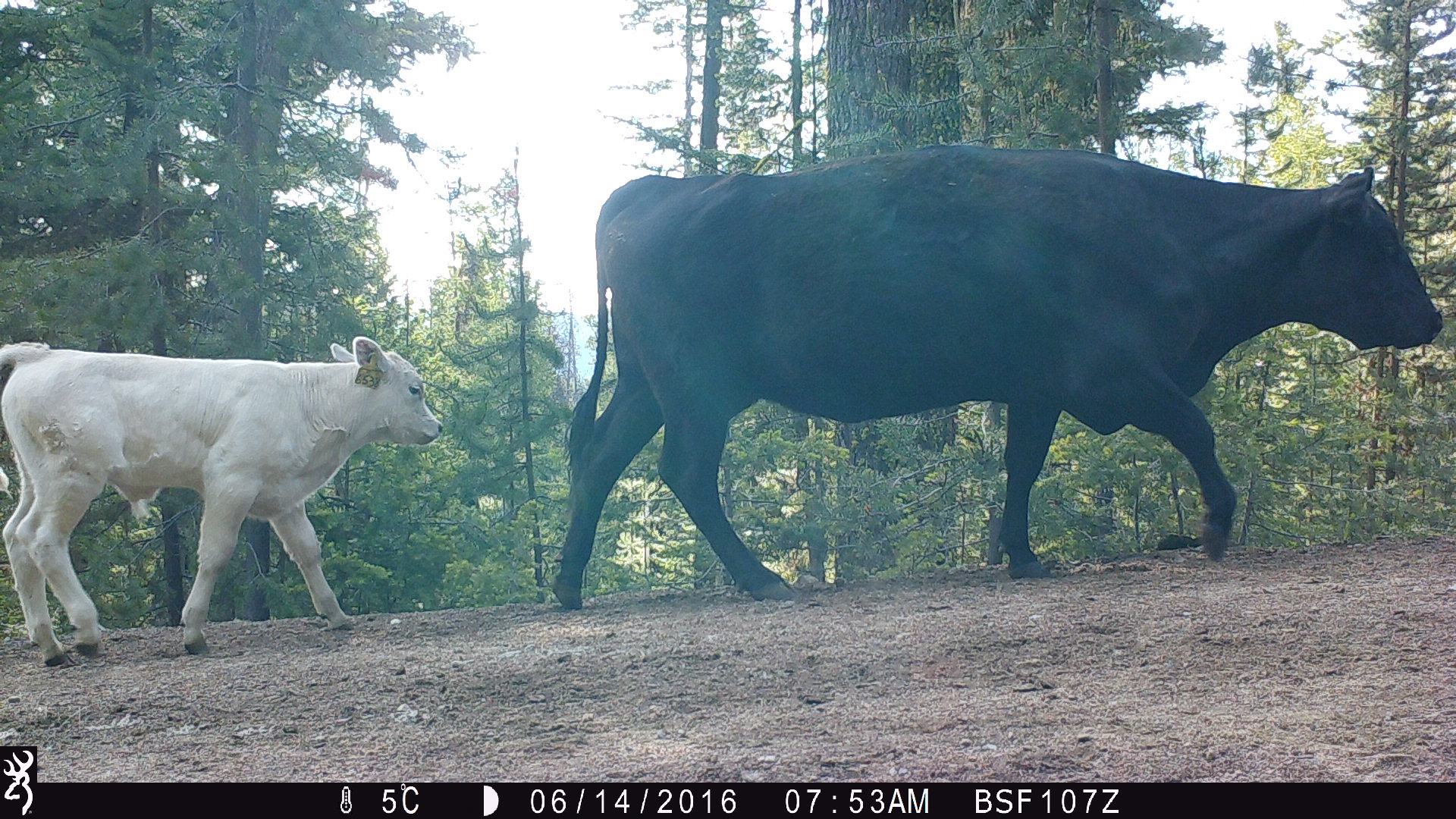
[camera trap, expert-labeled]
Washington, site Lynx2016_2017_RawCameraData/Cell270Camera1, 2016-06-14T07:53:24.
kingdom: Animalia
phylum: Chordata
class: Mammalia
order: Artiodactyla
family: Bovidae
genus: Bos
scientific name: Bos taurus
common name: domestic cattle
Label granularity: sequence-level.